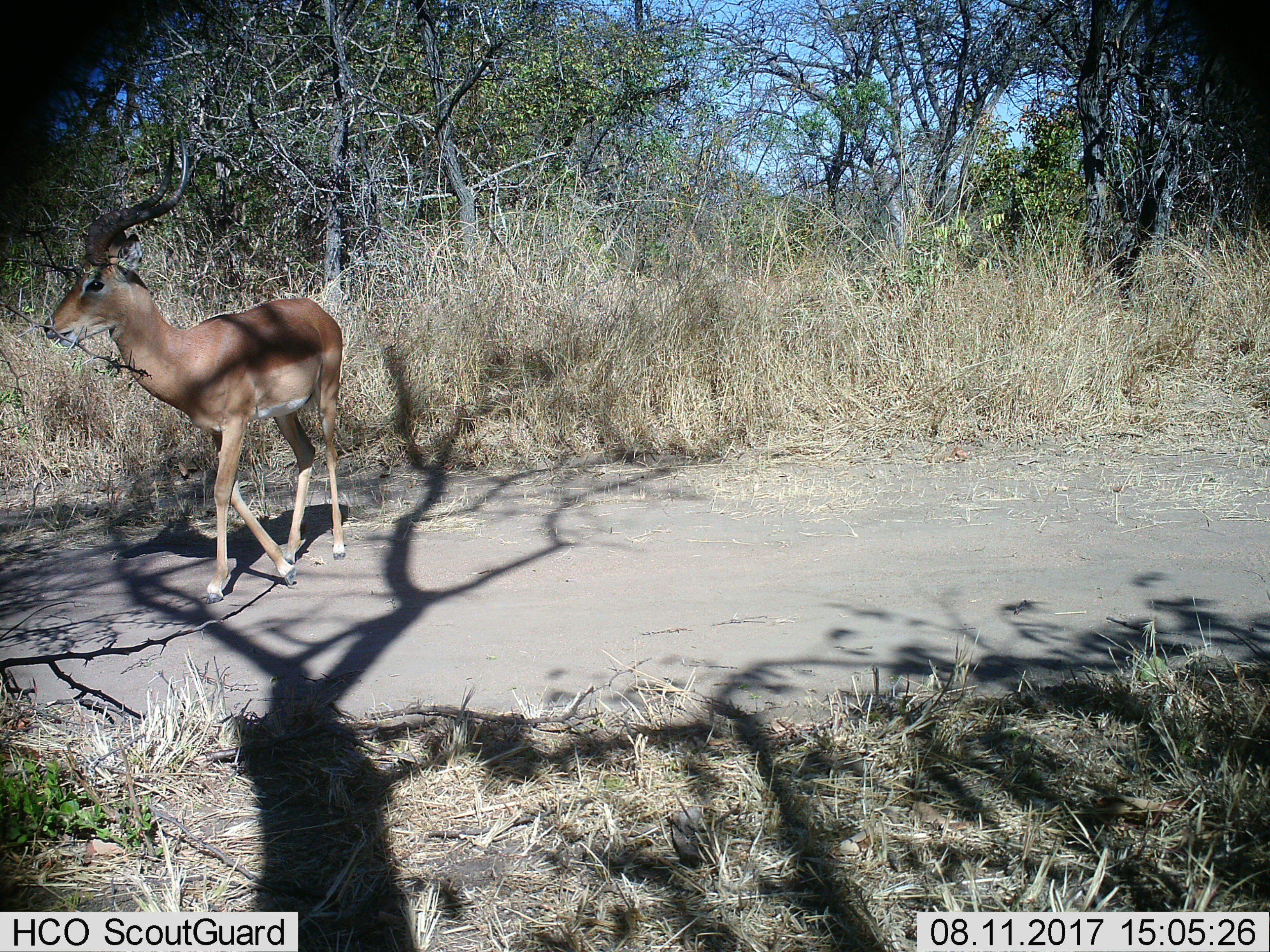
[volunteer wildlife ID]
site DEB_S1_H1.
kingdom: Animalia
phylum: Chordata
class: Mammalia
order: Artiodactyla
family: Bovidae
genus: Aepyceros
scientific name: Aepyceros melampus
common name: impala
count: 1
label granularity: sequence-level